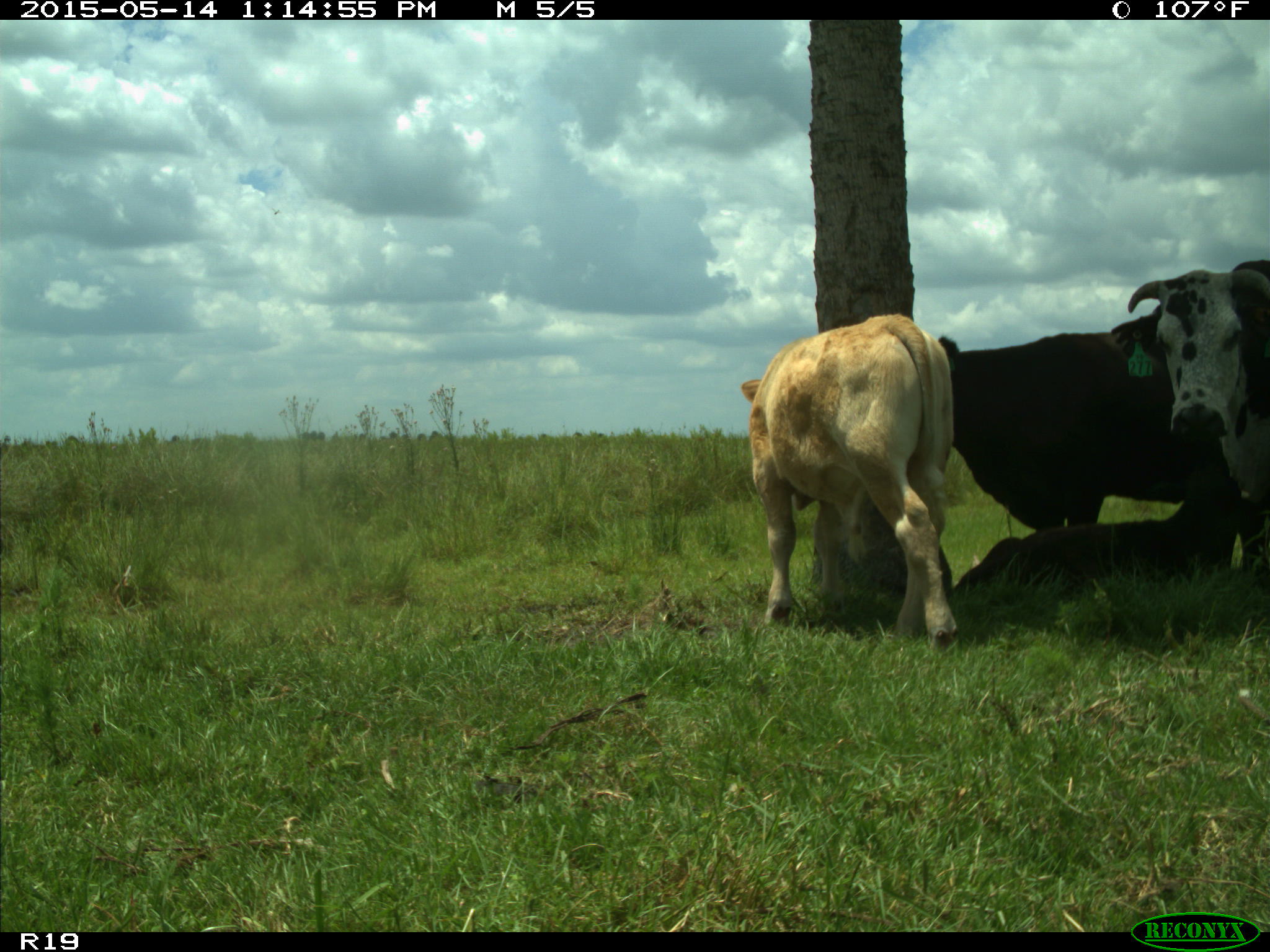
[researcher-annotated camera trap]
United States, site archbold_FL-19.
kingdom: Animalia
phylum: Chordata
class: Mammalia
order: Artiodactyla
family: Bovidae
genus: Bos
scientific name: Bos taurus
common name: domestic cow